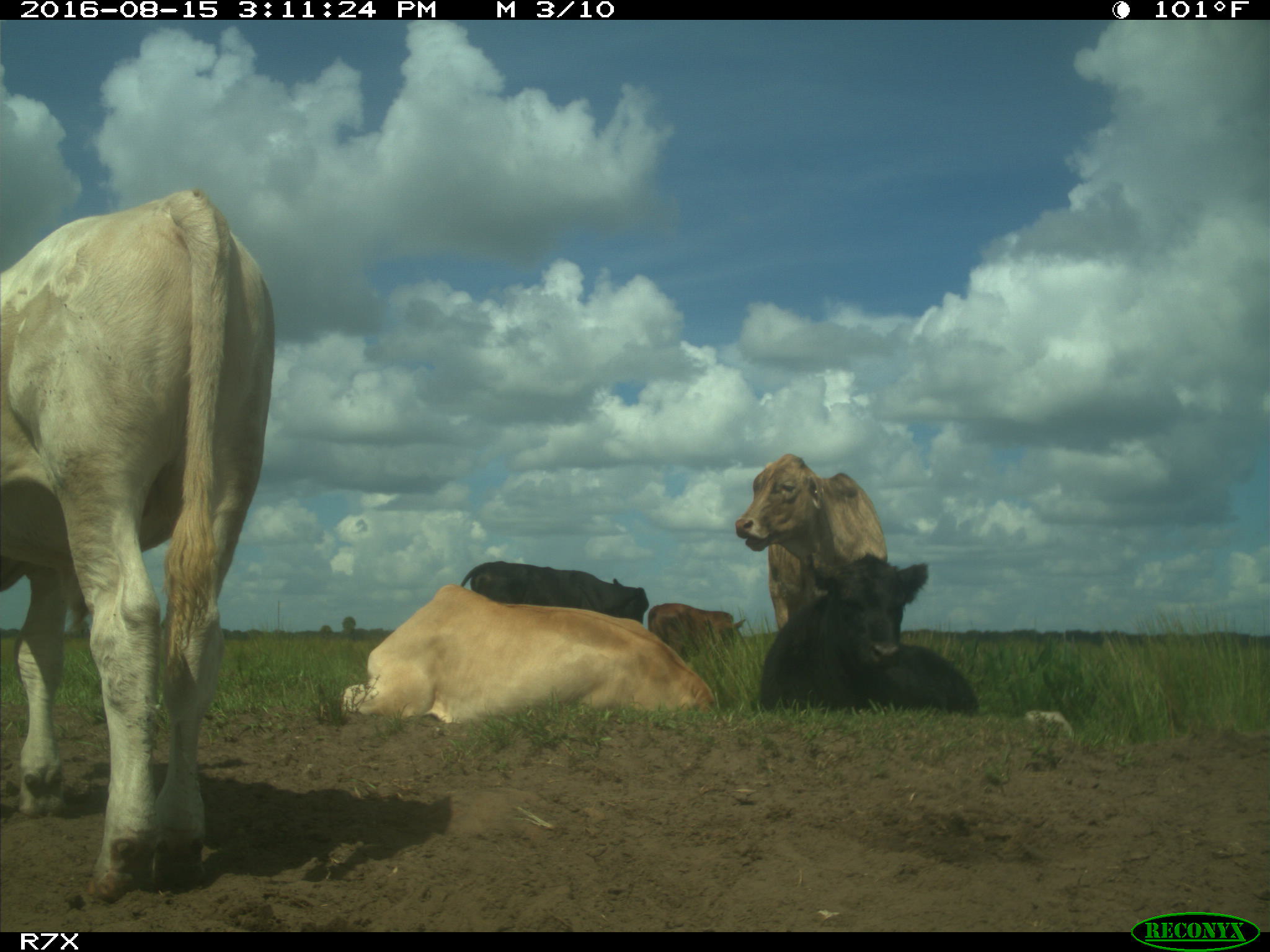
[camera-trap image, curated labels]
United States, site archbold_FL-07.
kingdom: Animalia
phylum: Chordata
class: Mammalia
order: Artiodactyla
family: Bovidae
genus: Bos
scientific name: Bos taurus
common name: domestic cow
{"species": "Bos taurus (domestic cow)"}